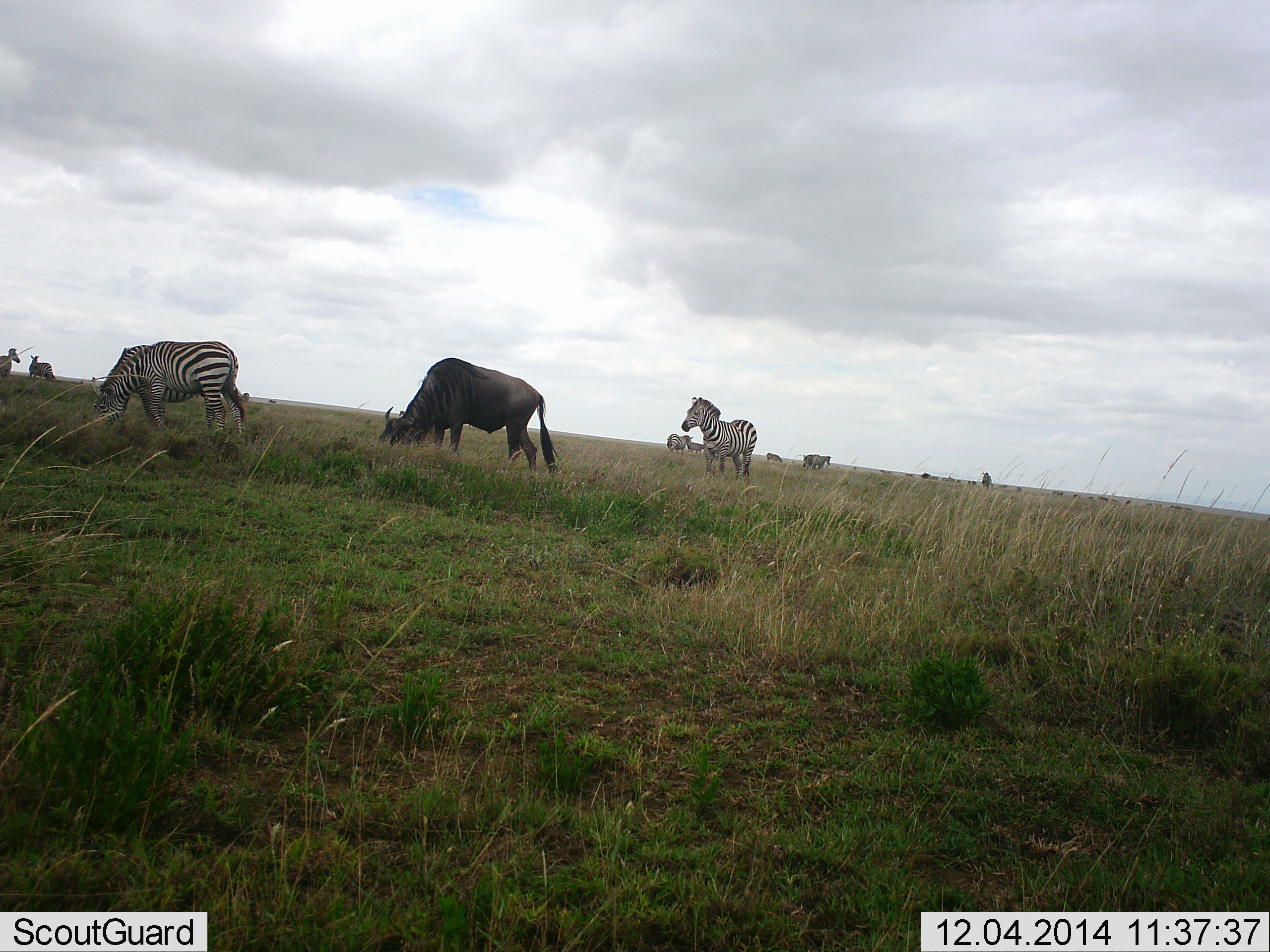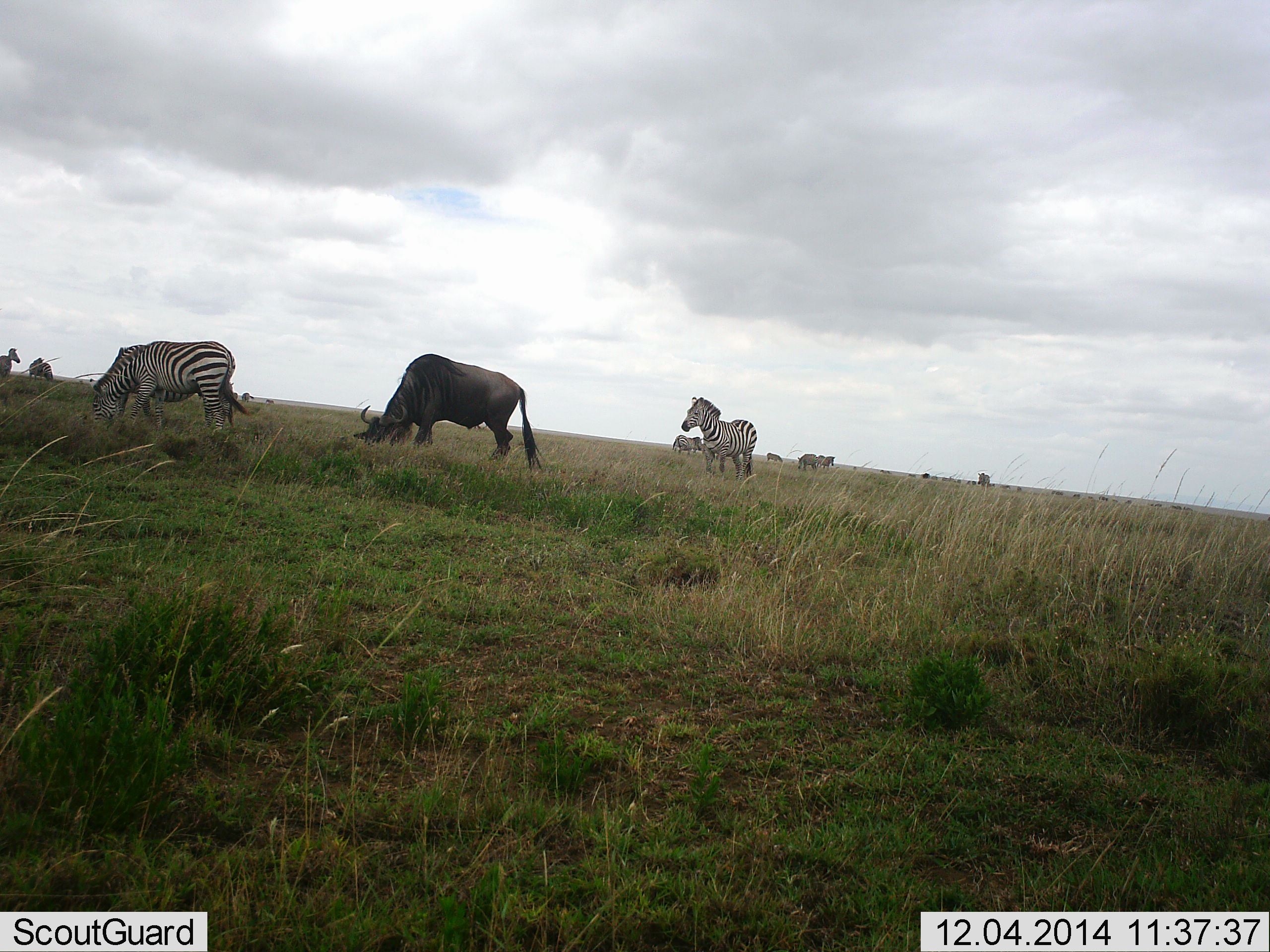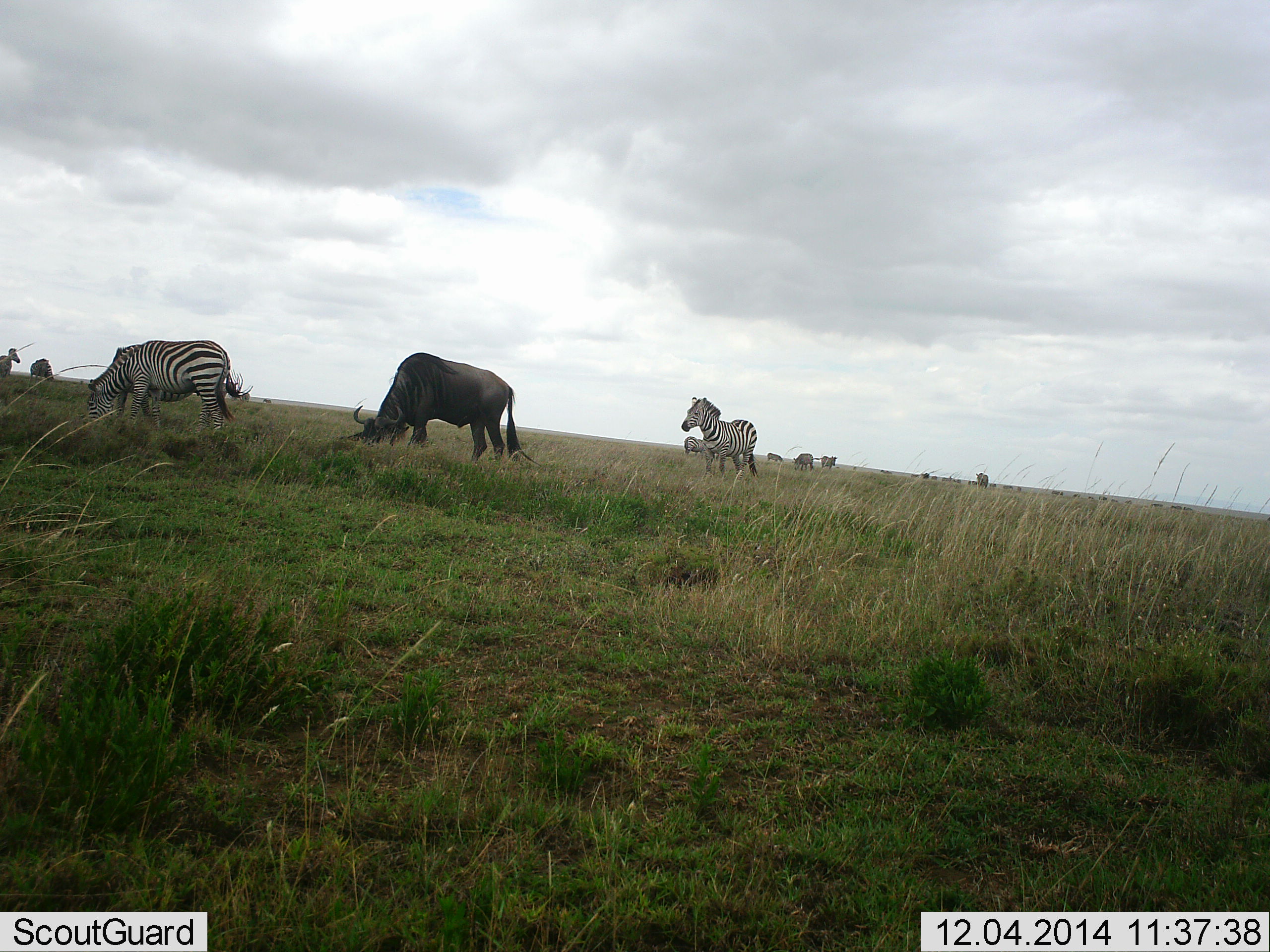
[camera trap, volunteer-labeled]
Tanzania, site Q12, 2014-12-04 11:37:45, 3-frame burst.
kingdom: Animalia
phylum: Chordata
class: Mammalia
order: Artiodactyla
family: Bovidae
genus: Connochaetes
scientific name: Connochaetes taurinus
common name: blue wildebeest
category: wildebeest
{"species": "wildebeest (blue wildebeest) (Connochaetes taurinus)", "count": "1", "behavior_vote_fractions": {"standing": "40%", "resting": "0%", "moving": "10%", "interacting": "0%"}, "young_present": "0%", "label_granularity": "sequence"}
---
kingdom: Animalia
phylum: Chordata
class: Mammalia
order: Perissodactyla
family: Equidae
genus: Equus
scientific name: Equus quagga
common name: plains zebra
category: zebra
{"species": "zebra (plains zebra) (Equus quagga)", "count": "4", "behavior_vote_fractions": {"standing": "70%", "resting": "0%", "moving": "40%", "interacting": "0%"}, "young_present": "0%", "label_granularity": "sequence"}